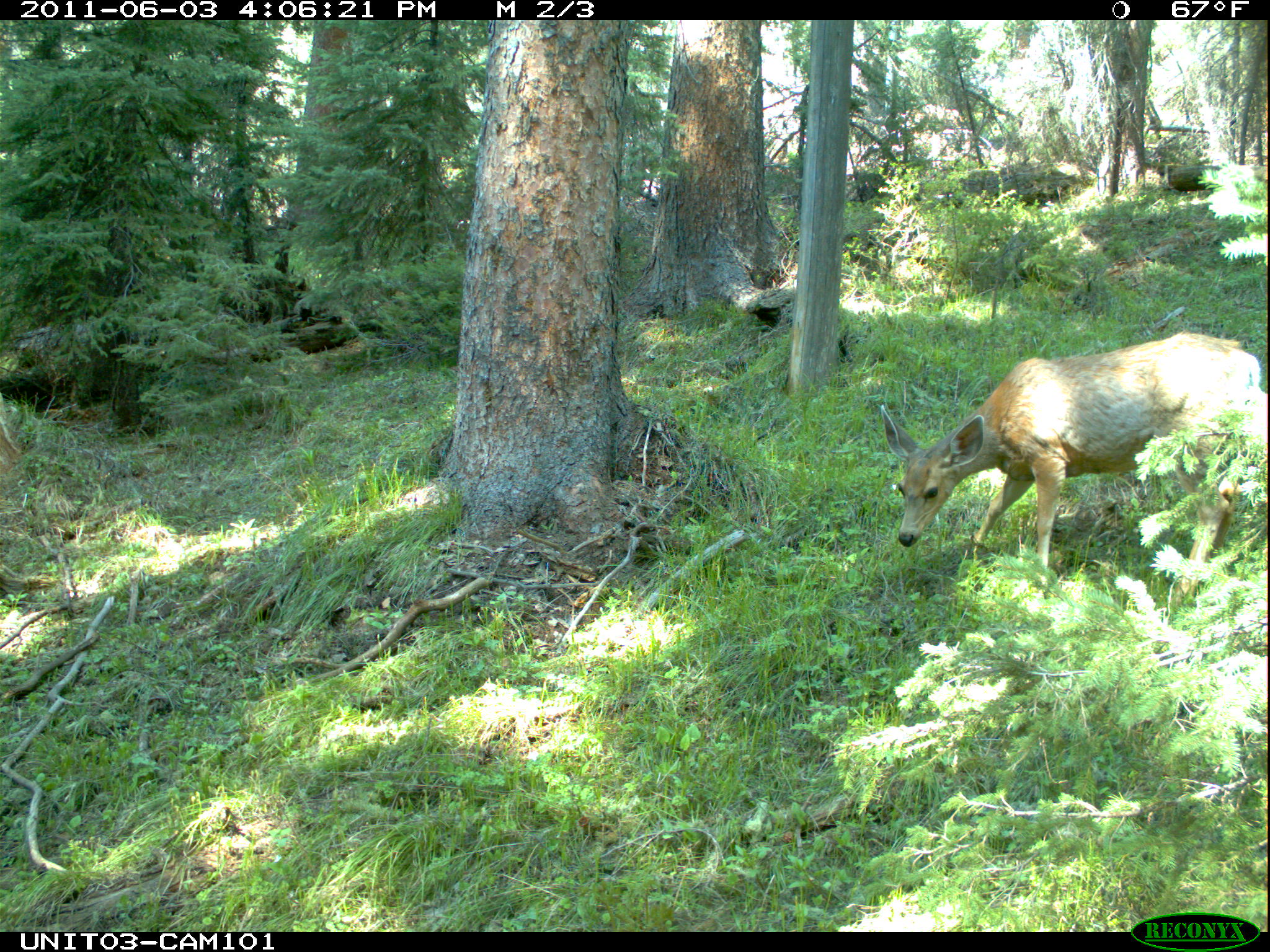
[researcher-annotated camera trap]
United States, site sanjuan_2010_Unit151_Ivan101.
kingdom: Animalia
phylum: Chordata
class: Mammalia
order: Artiodactyla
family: Cervidae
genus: Odocoileus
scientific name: Odocoileus hemionus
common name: mule deer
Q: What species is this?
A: Odocoileus hemionus (mule deer).